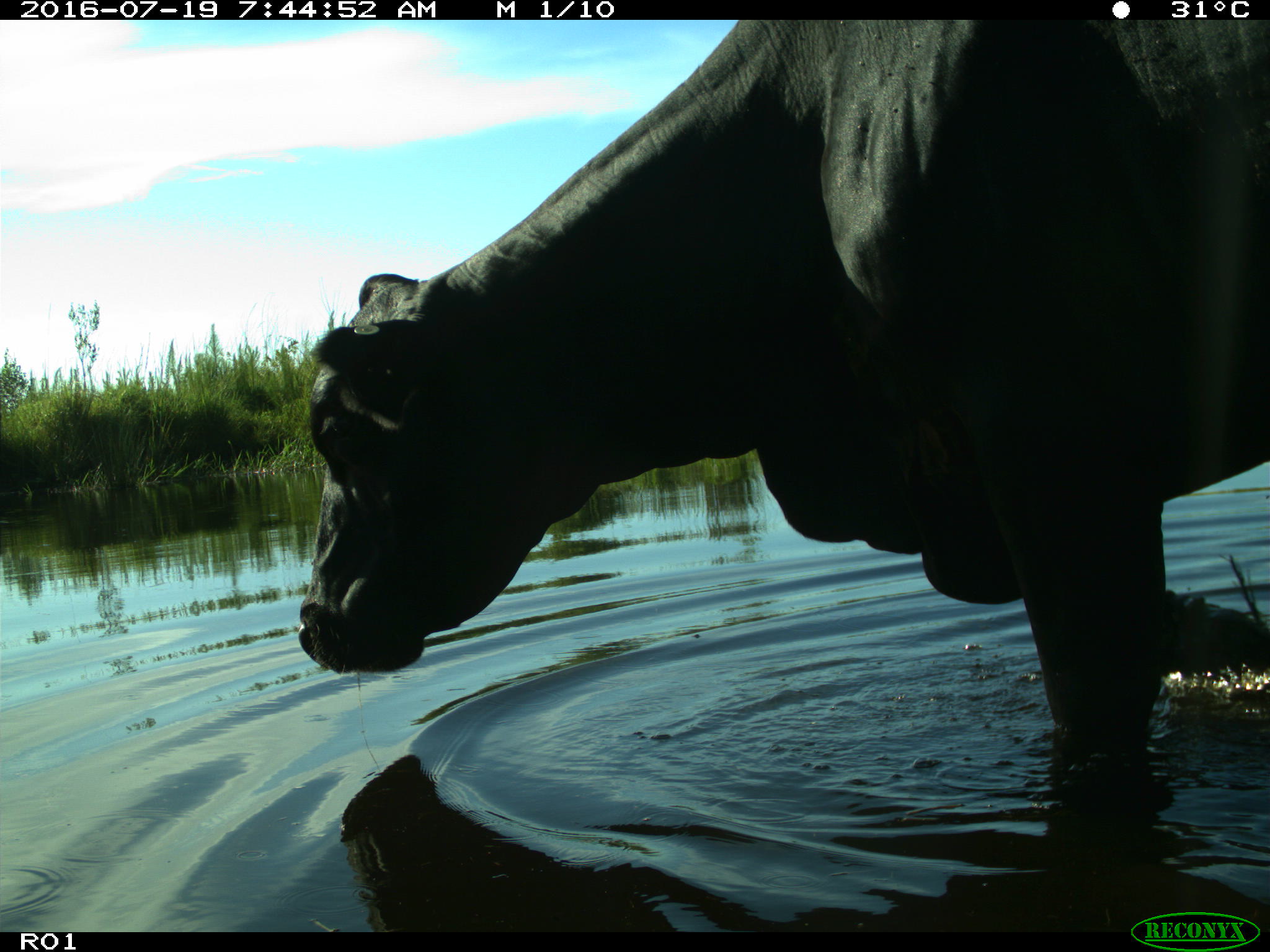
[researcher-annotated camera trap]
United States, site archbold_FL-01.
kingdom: Animalia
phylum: Chordata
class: Mammalia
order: Artiodactyla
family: Bovidae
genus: Bos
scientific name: Bos taurus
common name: domestic cow